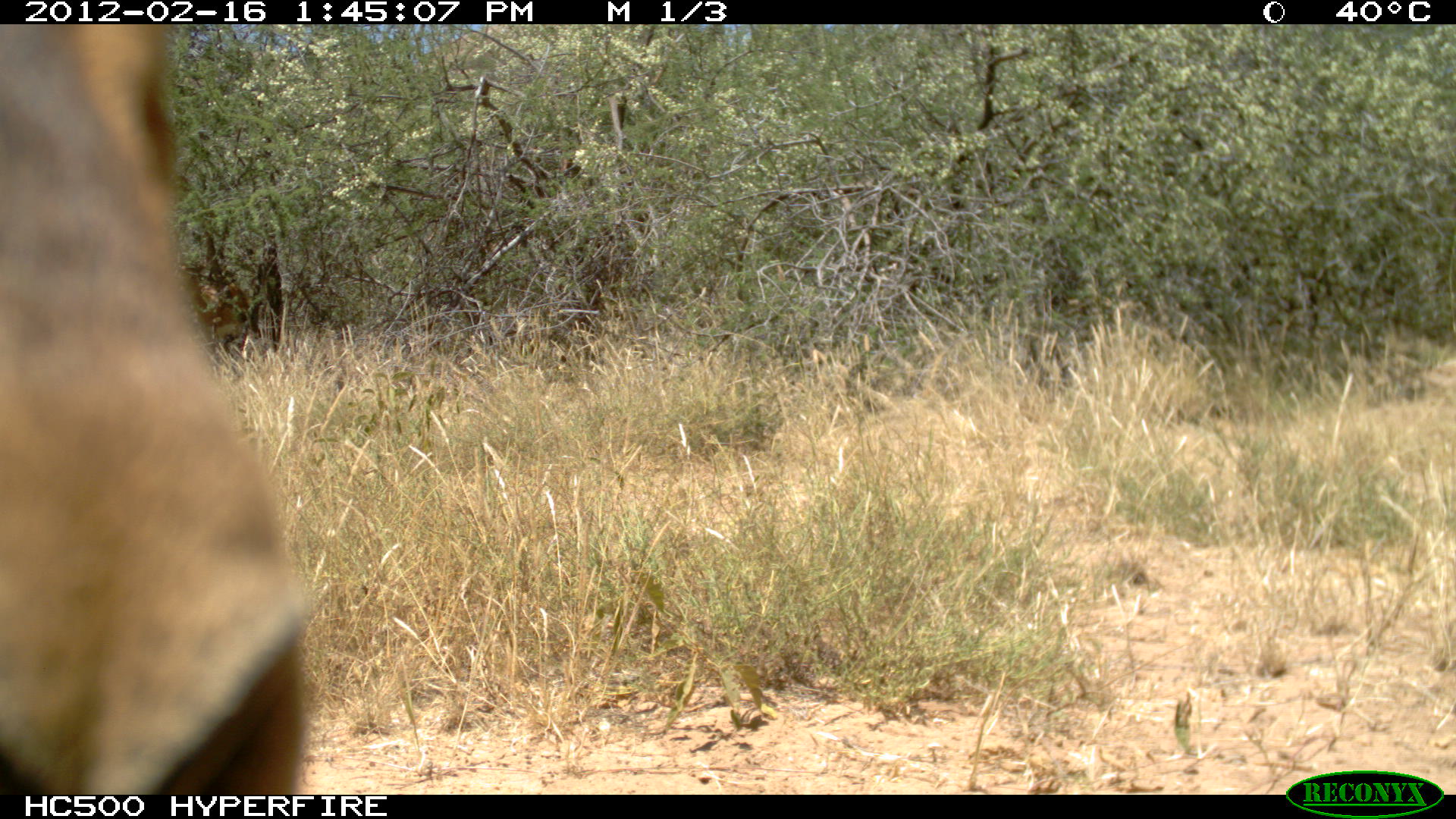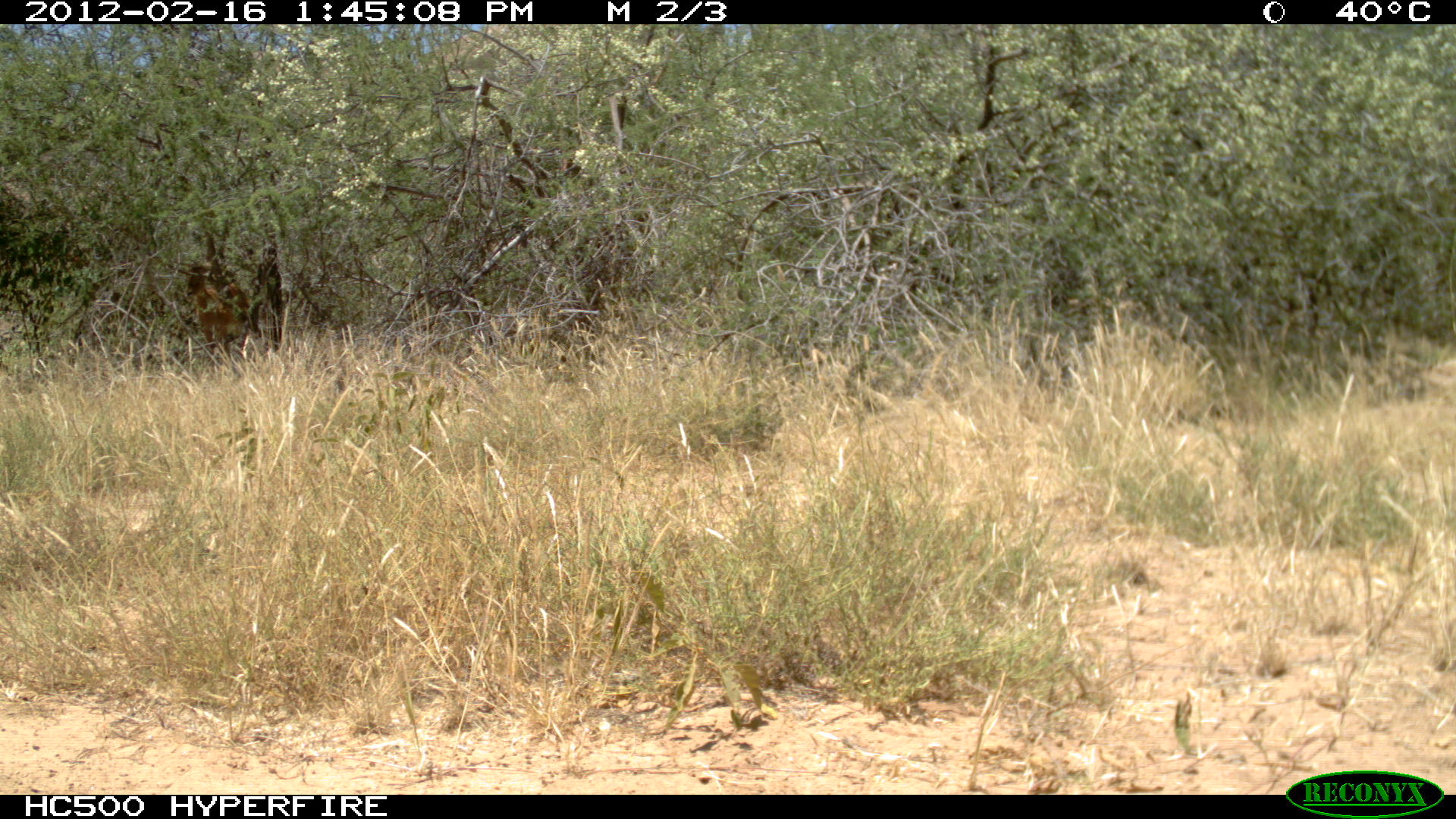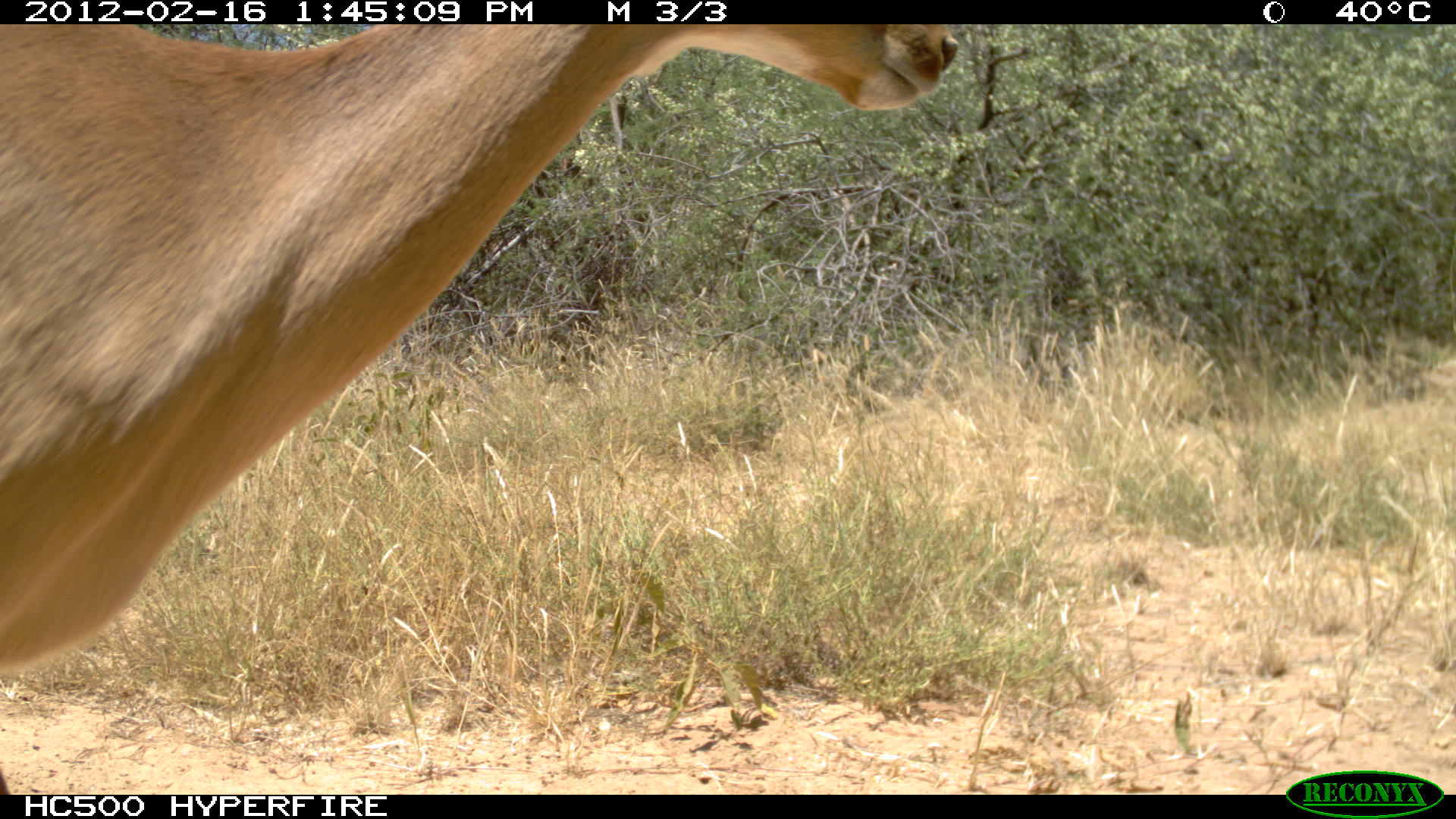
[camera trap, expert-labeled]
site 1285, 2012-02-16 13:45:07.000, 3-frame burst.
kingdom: Animalia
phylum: Chordata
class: Mammalia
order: Artiodactyla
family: Bovidae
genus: Aepyceros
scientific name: Aepyceros melampus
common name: impala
Aepyceros melampus (impala), count 1.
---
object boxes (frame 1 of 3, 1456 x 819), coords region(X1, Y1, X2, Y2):
aepyceros melampus: region(0, 22, 313, 795); region(180, 261, 249, 368)